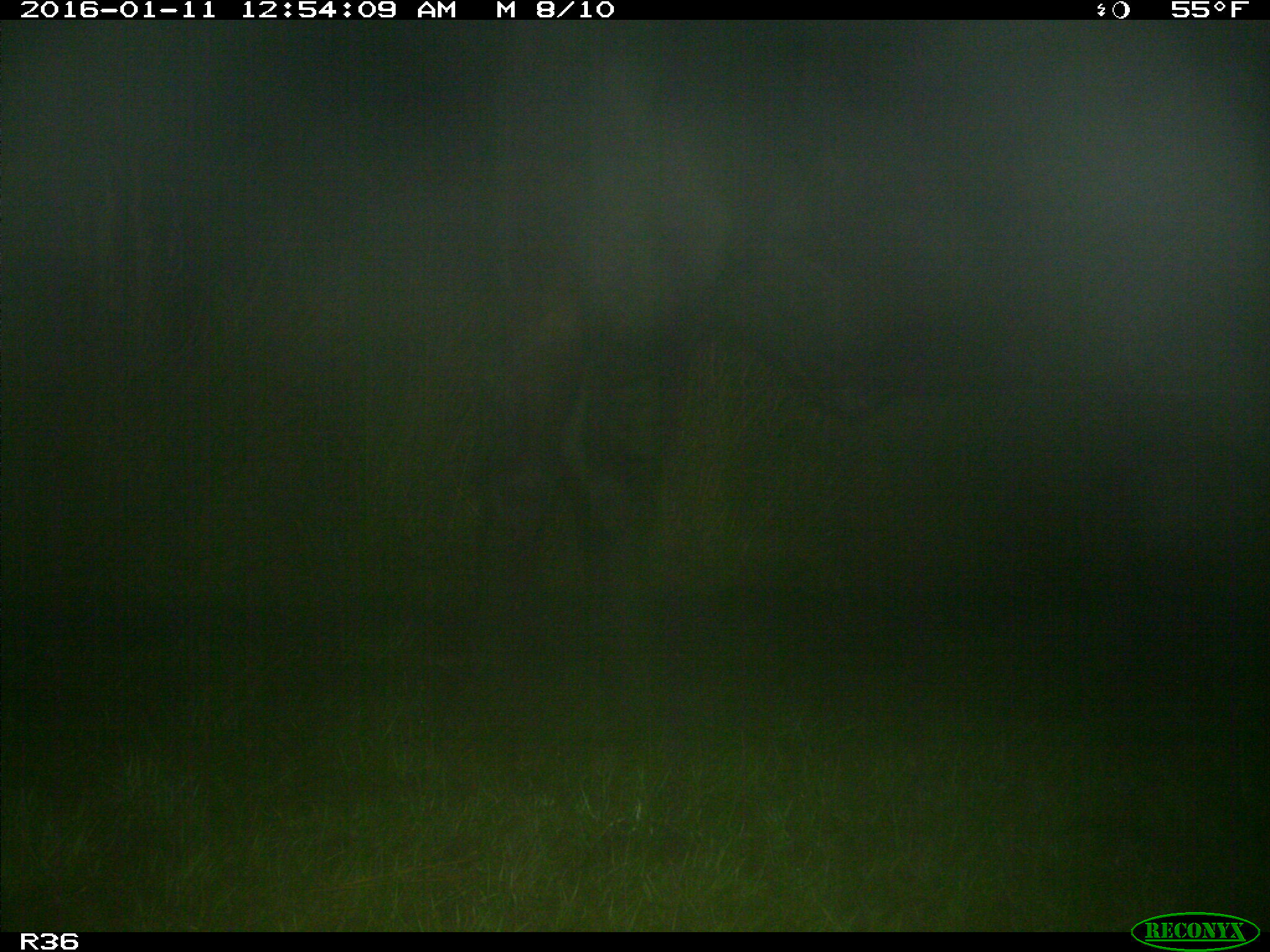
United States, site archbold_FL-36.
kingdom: Animalia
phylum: Chordata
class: Mammalia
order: Artiodactyla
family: Bovidae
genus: Bos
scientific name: Bos taurus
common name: domestic cow